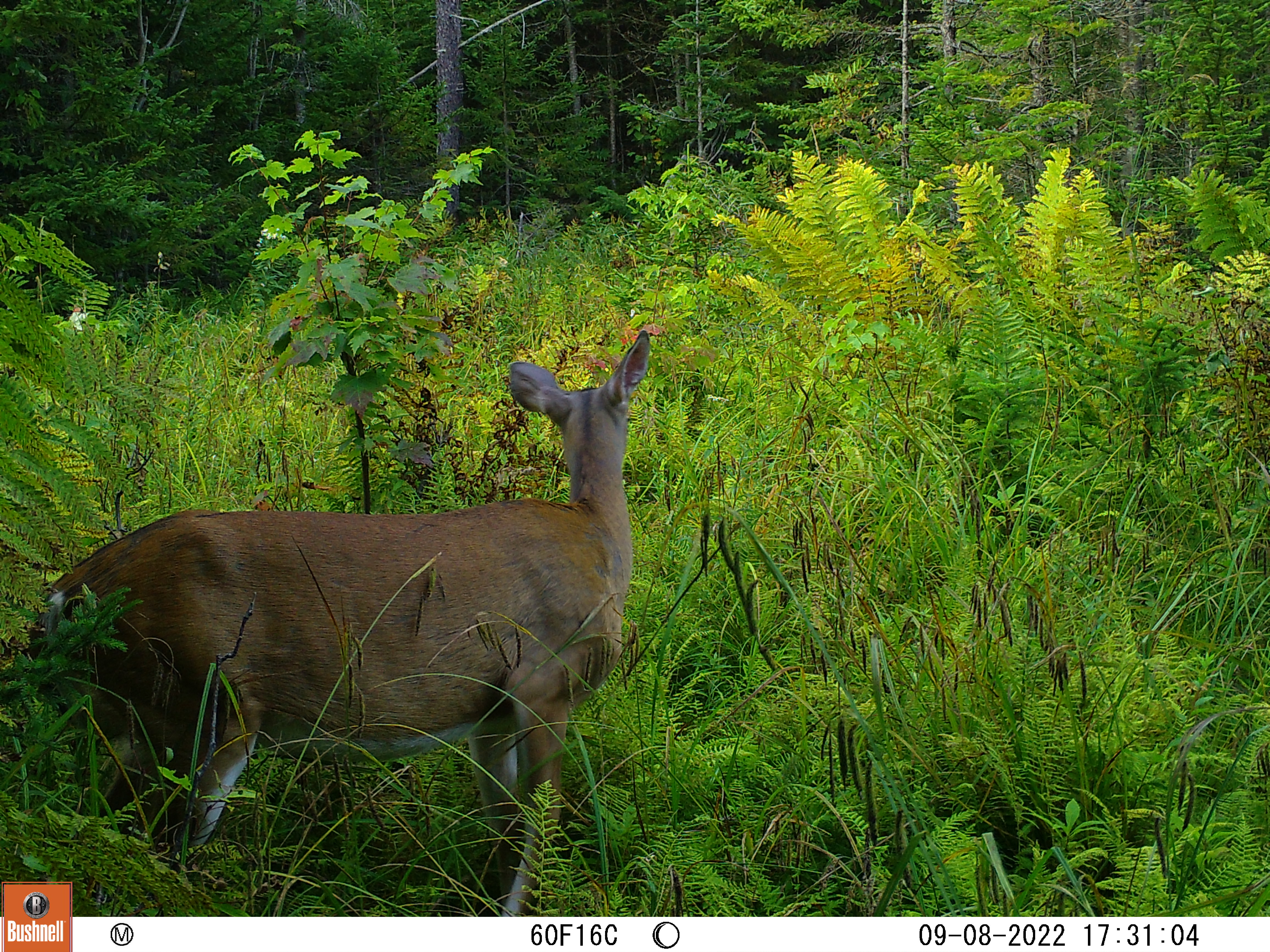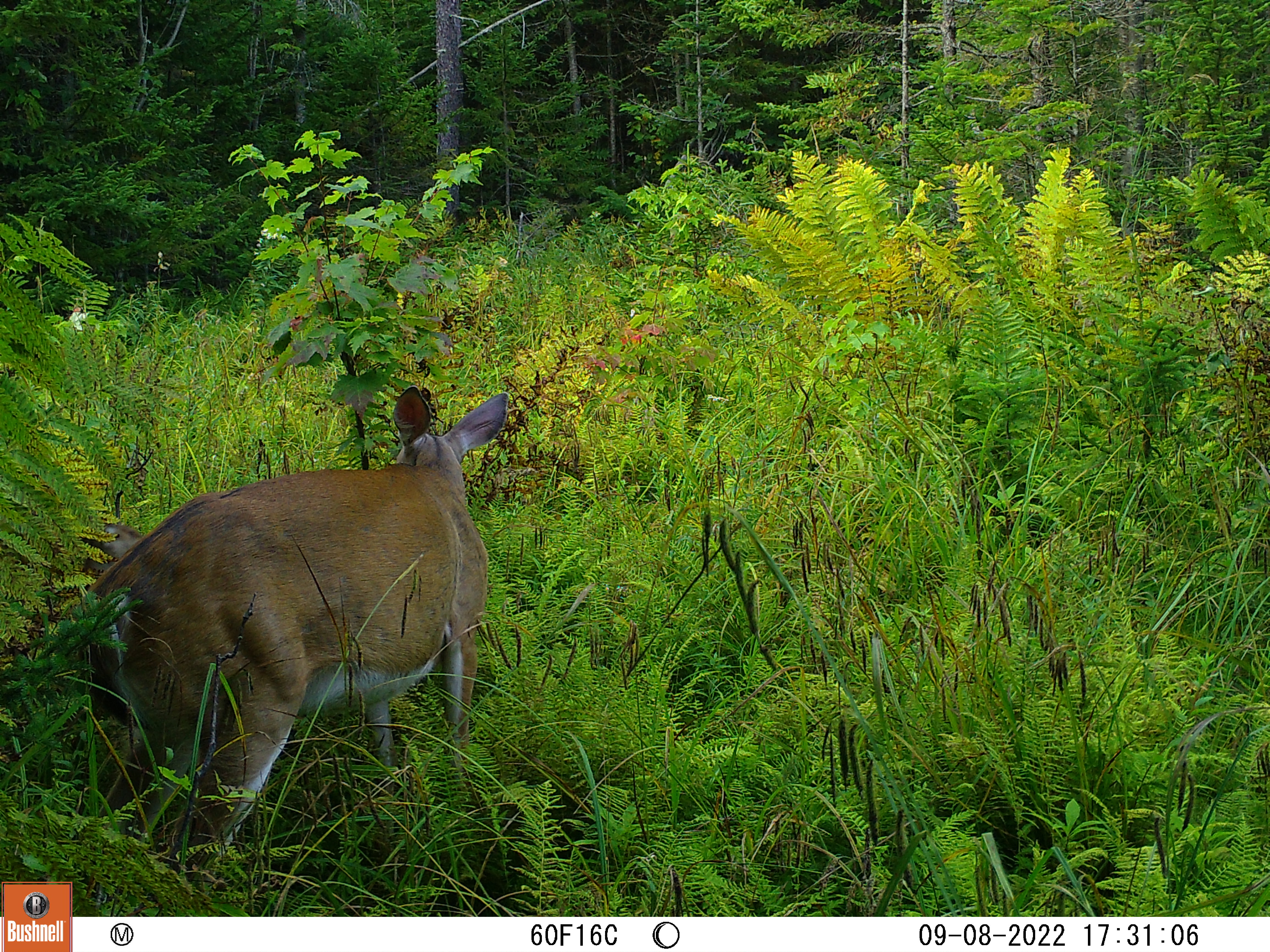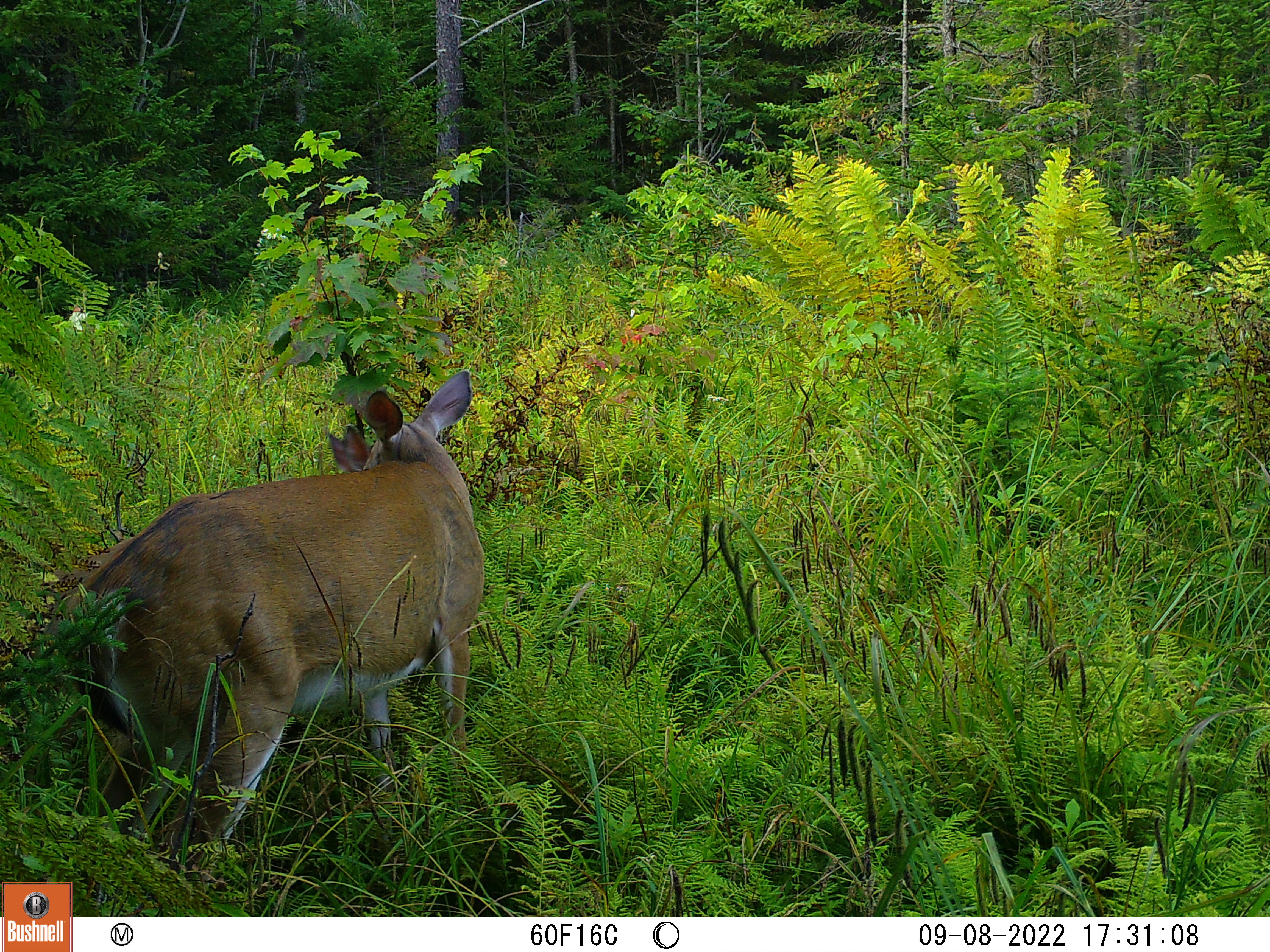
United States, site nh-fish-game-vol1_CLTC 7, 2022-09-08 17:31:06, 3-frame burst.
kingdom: Animalia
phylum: Chordata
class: Mammalia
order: Artiodactyla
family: Cervidae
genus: Odocoileus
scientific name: Odocoileus virginianus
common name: white-tailed deer